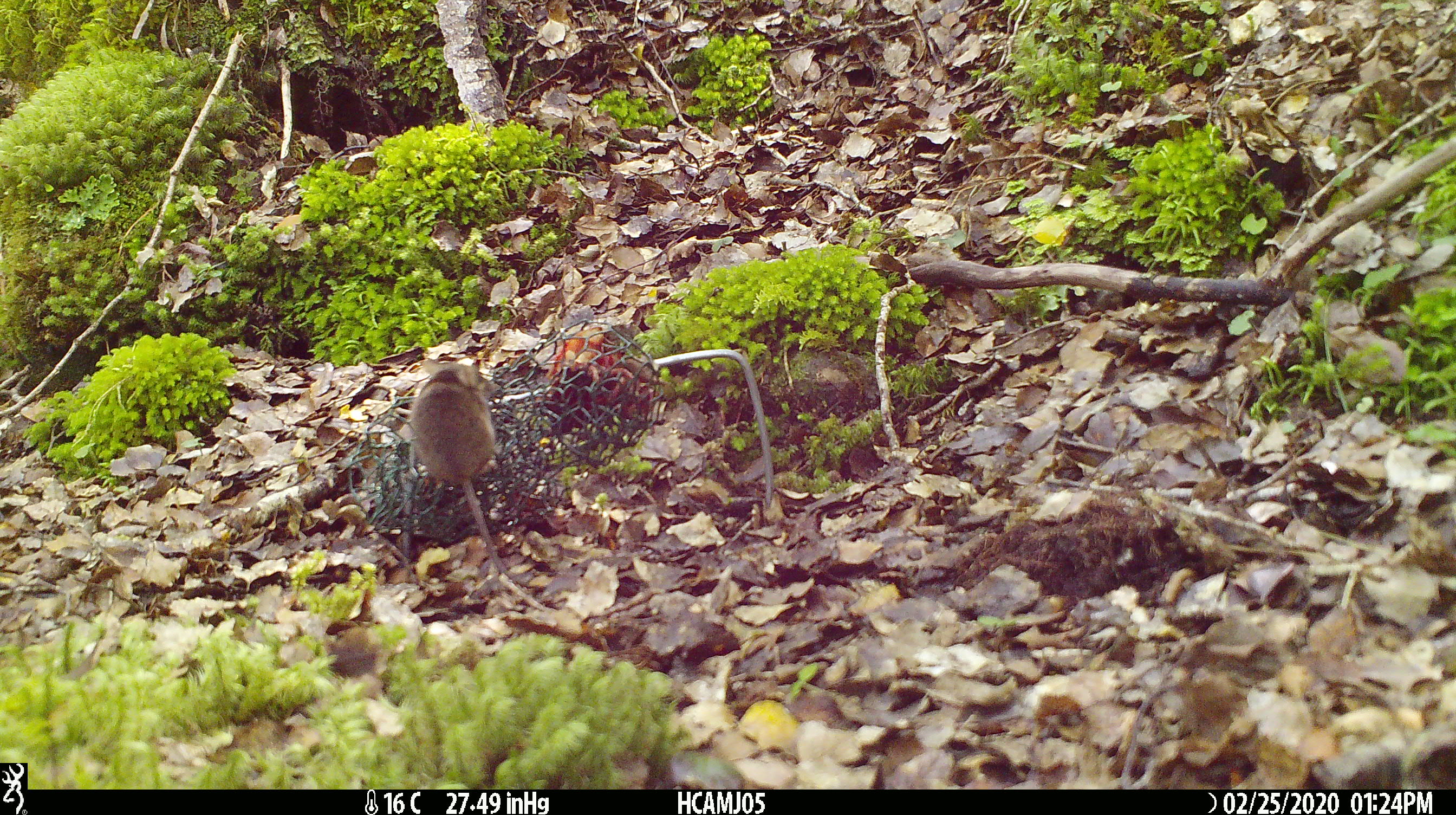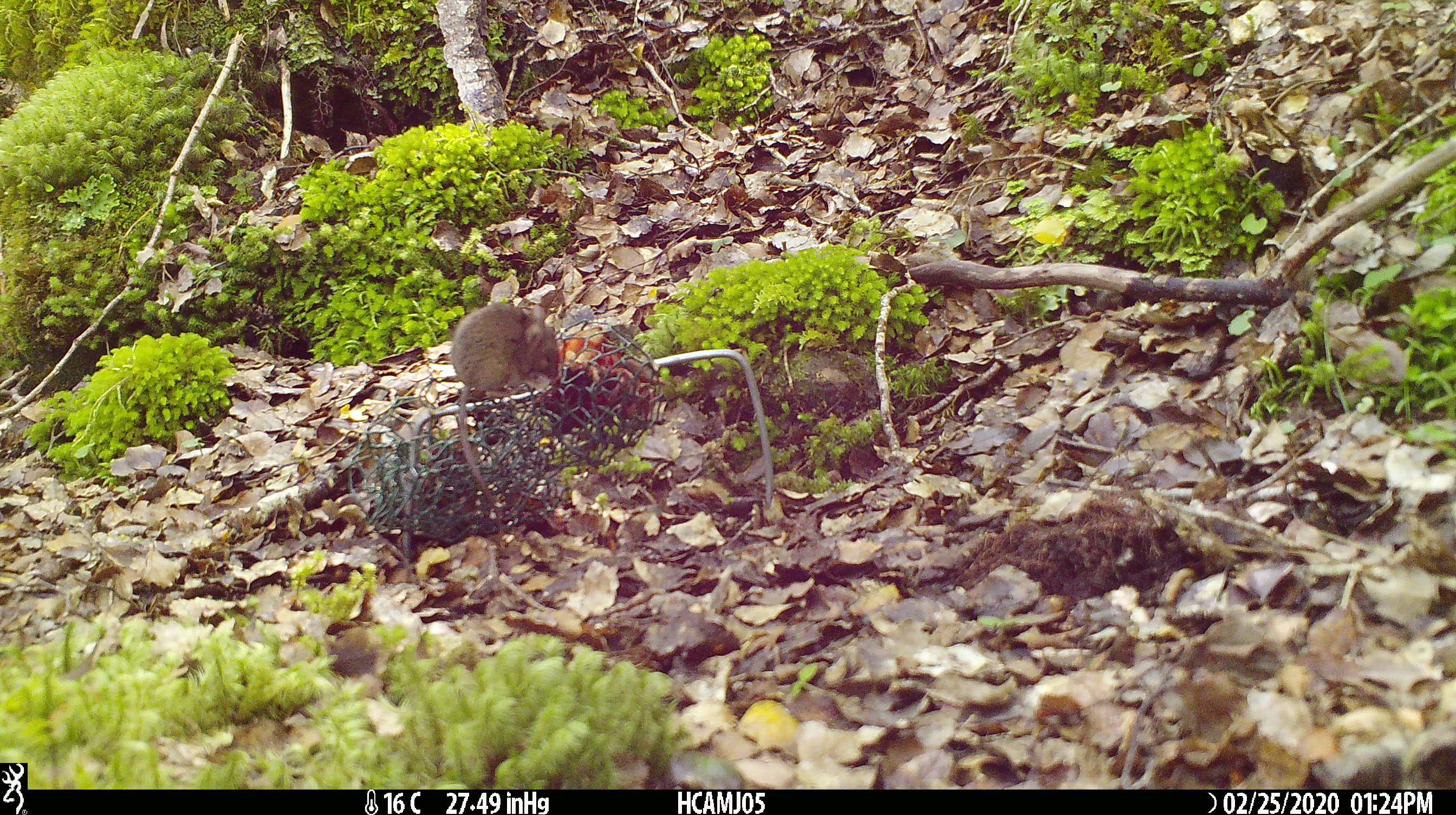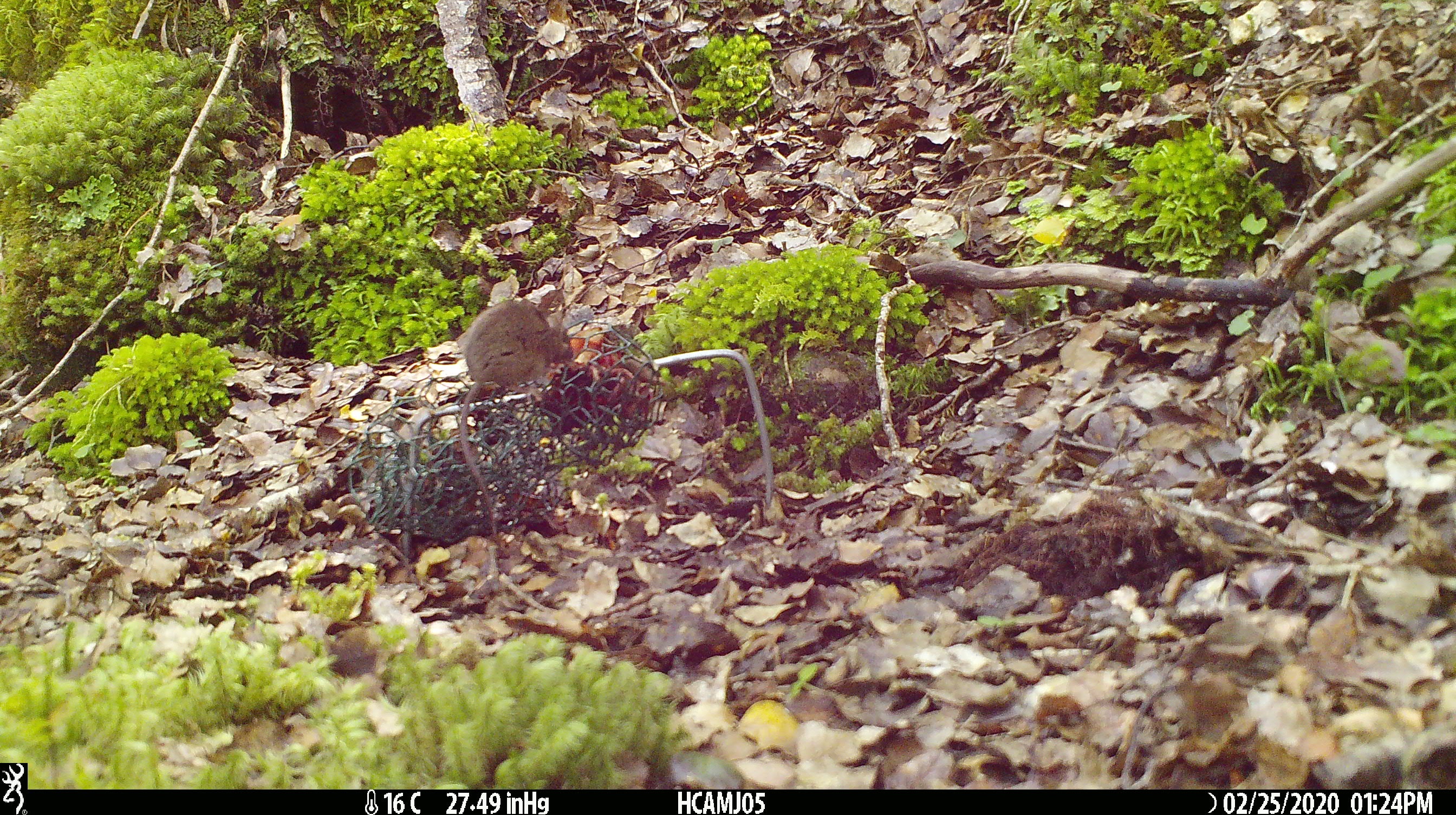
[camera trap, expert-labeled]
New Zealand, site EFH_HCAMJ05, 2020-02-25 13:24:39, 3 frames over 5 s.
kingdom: Animalia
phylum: Chordata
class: Mammalia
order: Rodentia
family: Muridae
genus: Mus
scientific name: Mus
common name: mouse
Mouse (Mus).